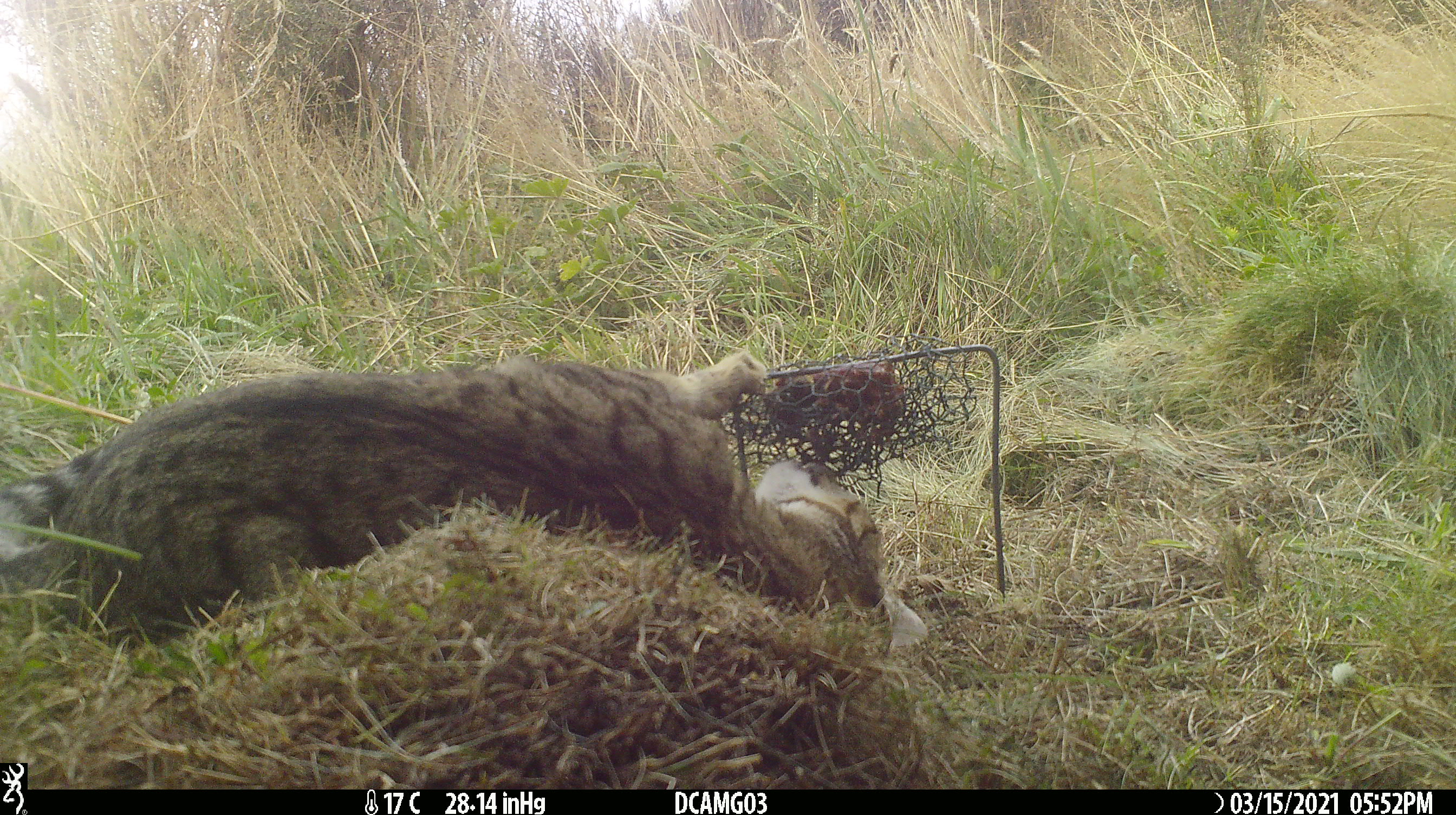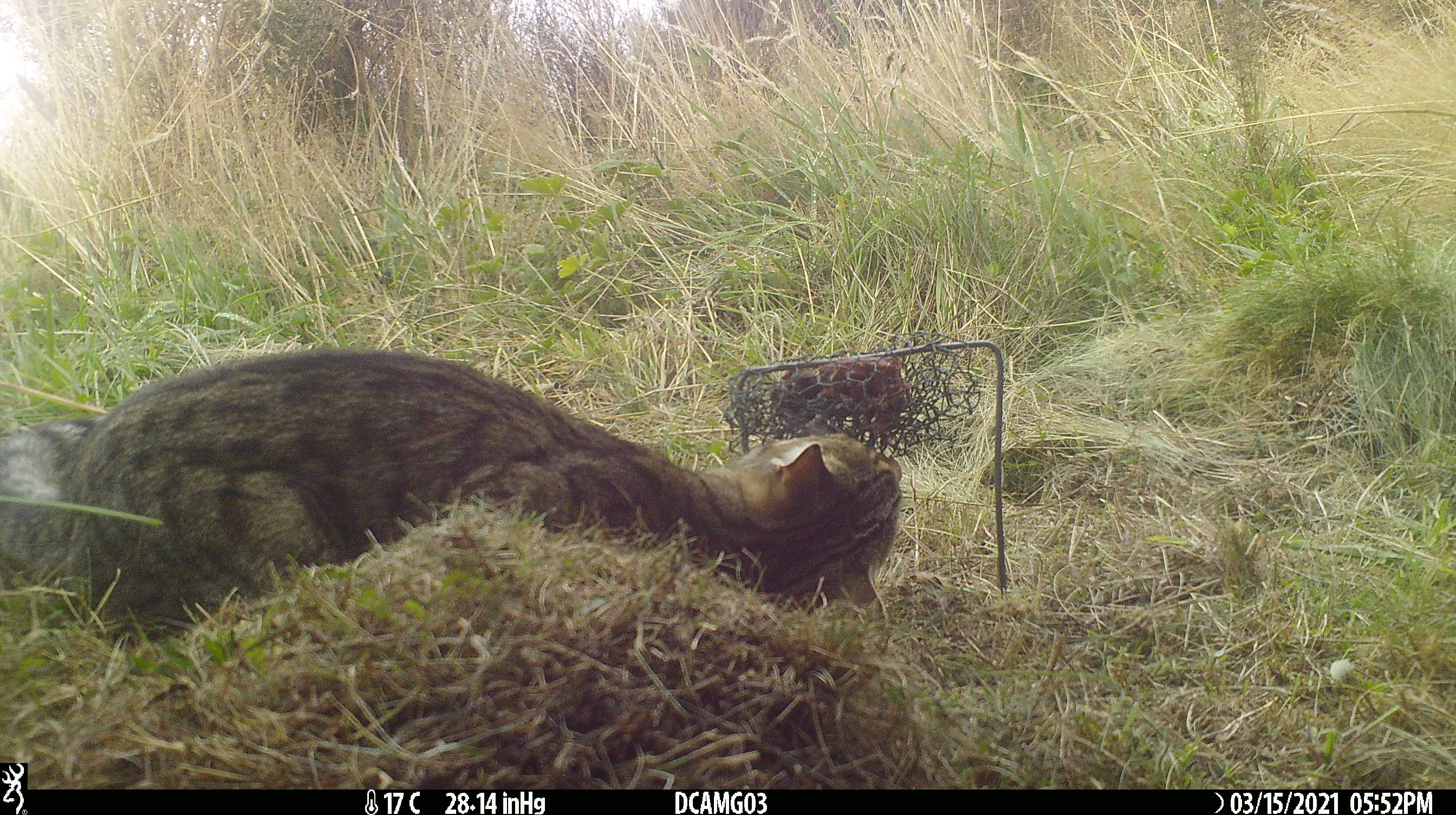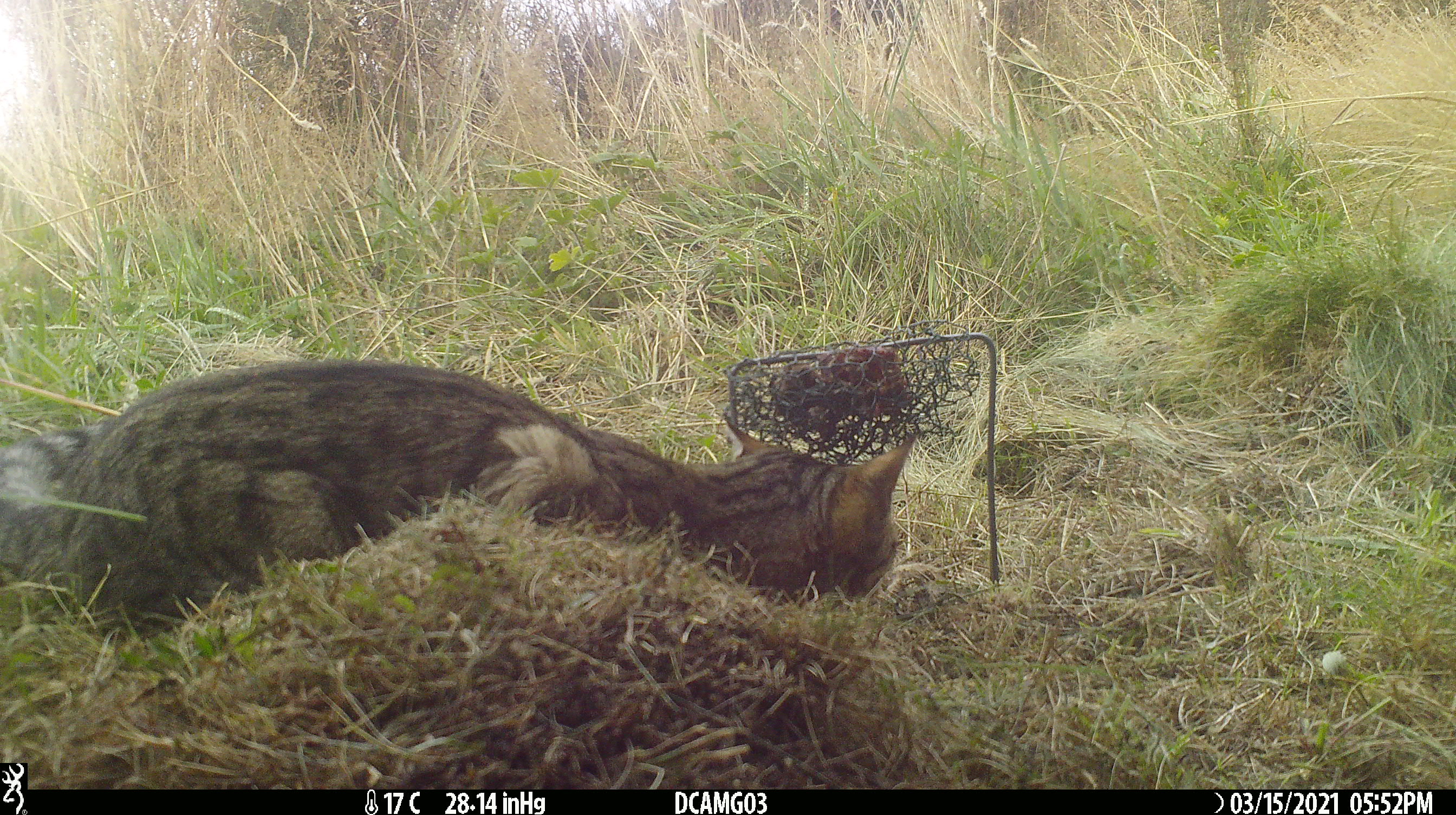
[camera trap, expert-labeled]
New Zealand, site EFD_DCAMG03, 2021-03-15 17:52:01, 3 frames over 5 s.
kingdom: Animalia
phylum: Chordata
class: Mammalia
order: Carnivora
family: Felidae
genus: Felis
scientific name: Felis catus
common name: domestic cat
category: cat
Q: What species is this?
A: Cat (domestic cat) (Felis catus).